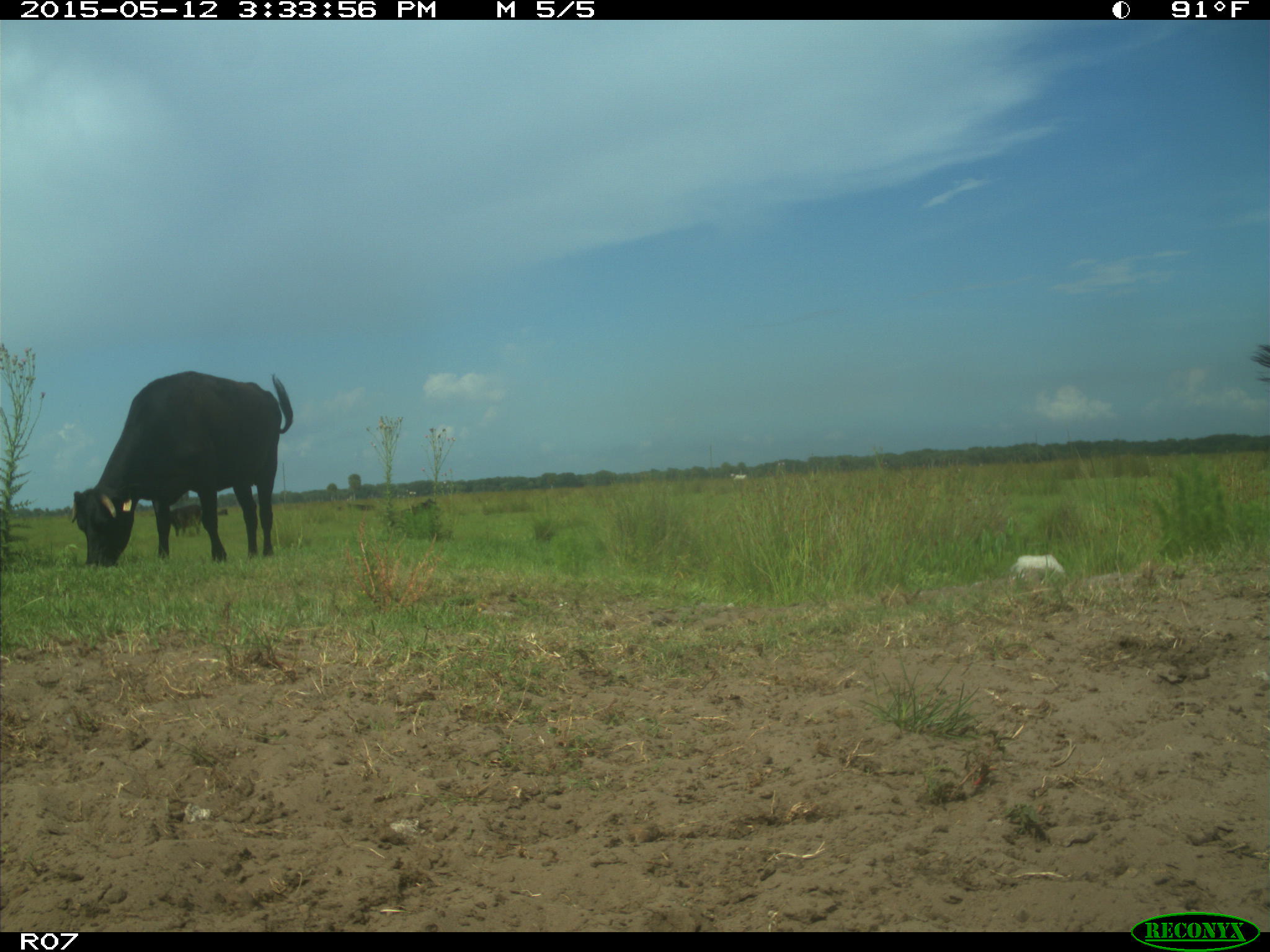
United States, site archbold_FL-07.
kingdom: Animalia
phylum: Chordata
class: Mammalia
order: Artiodactyla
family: Bovidae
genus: Bos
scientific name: Bos taurus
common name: domestic cow